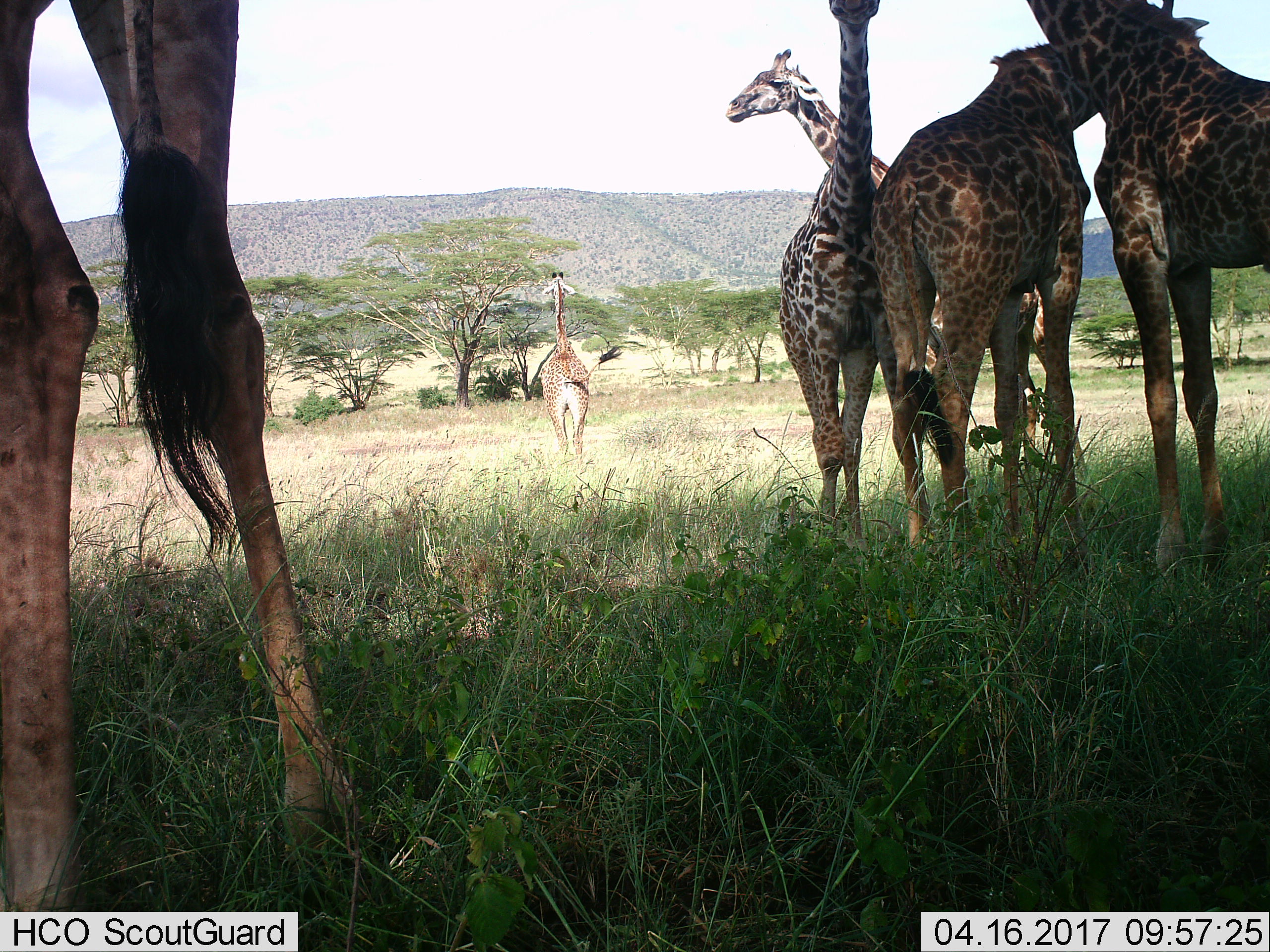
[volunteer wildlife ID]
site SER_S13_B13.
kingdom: Animalia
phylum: Chordata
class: Mammalia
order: Artiodactyla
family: Giraffidae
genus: Giraffa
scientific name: Giraffa camelopardalis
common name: giraffe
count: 6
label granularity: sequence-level